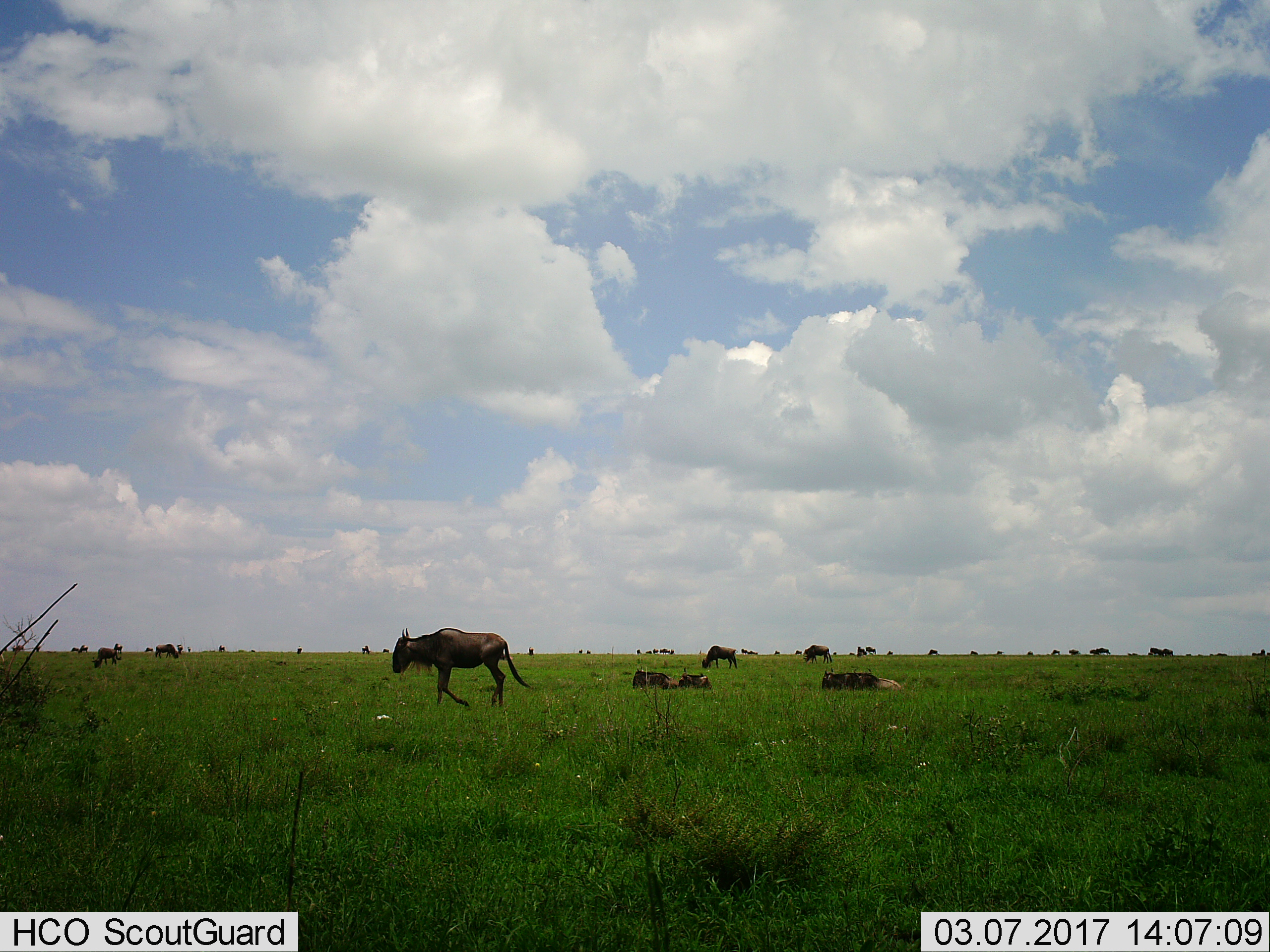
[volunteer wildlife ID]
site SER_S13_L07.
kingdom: Animalia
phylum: Chordata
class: Mammalia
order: Artiodactyla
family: Bovidae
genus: Connochaetes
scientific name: Connochaetes taurinus taurinus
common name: blue wildebeest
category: wildebeestblue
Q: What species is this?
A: Wildebeestblue (blue wildebeest) (Connochaetes taurinus taurinus).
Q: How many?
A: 11-50.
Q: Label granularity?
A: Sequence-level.